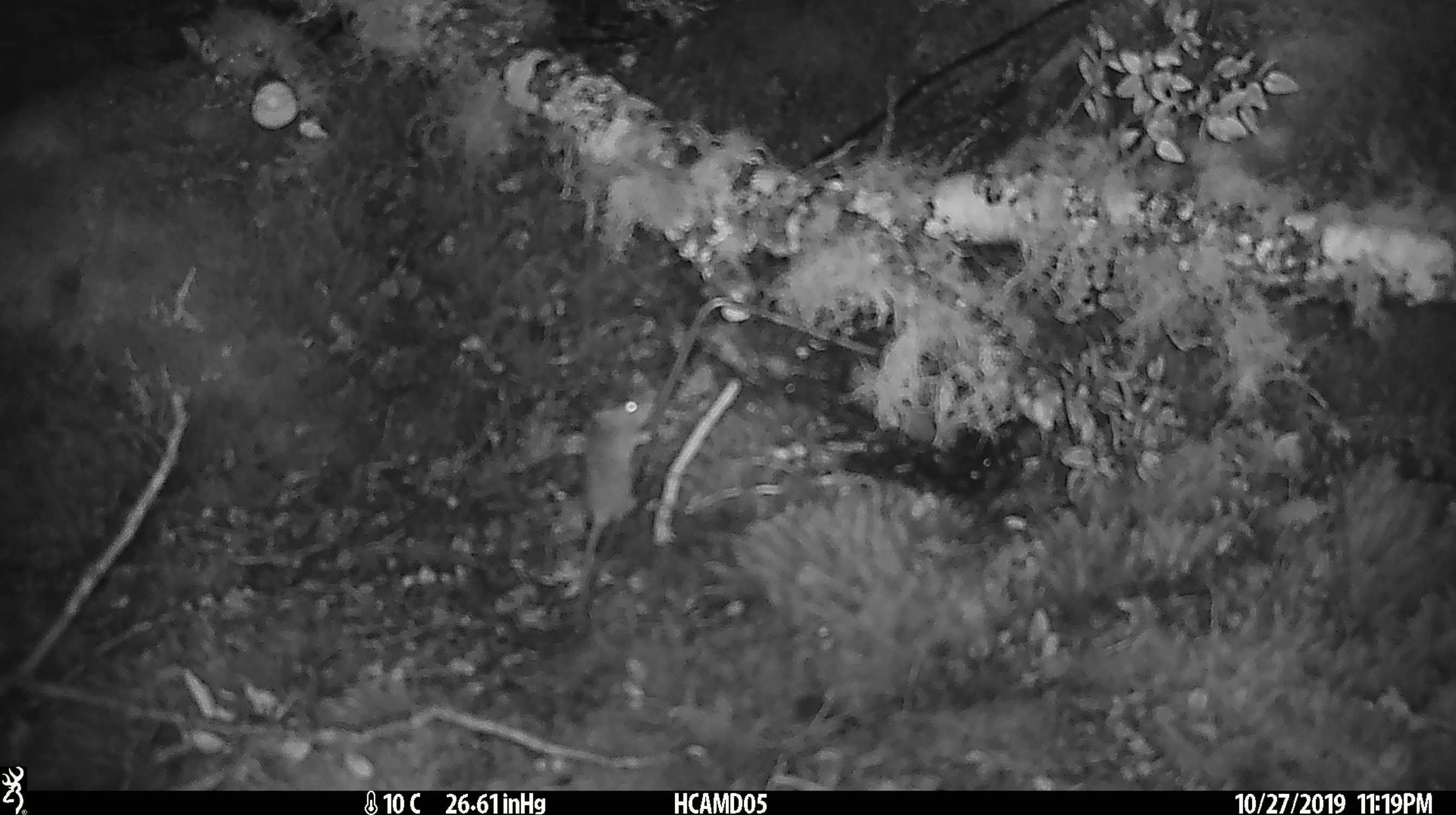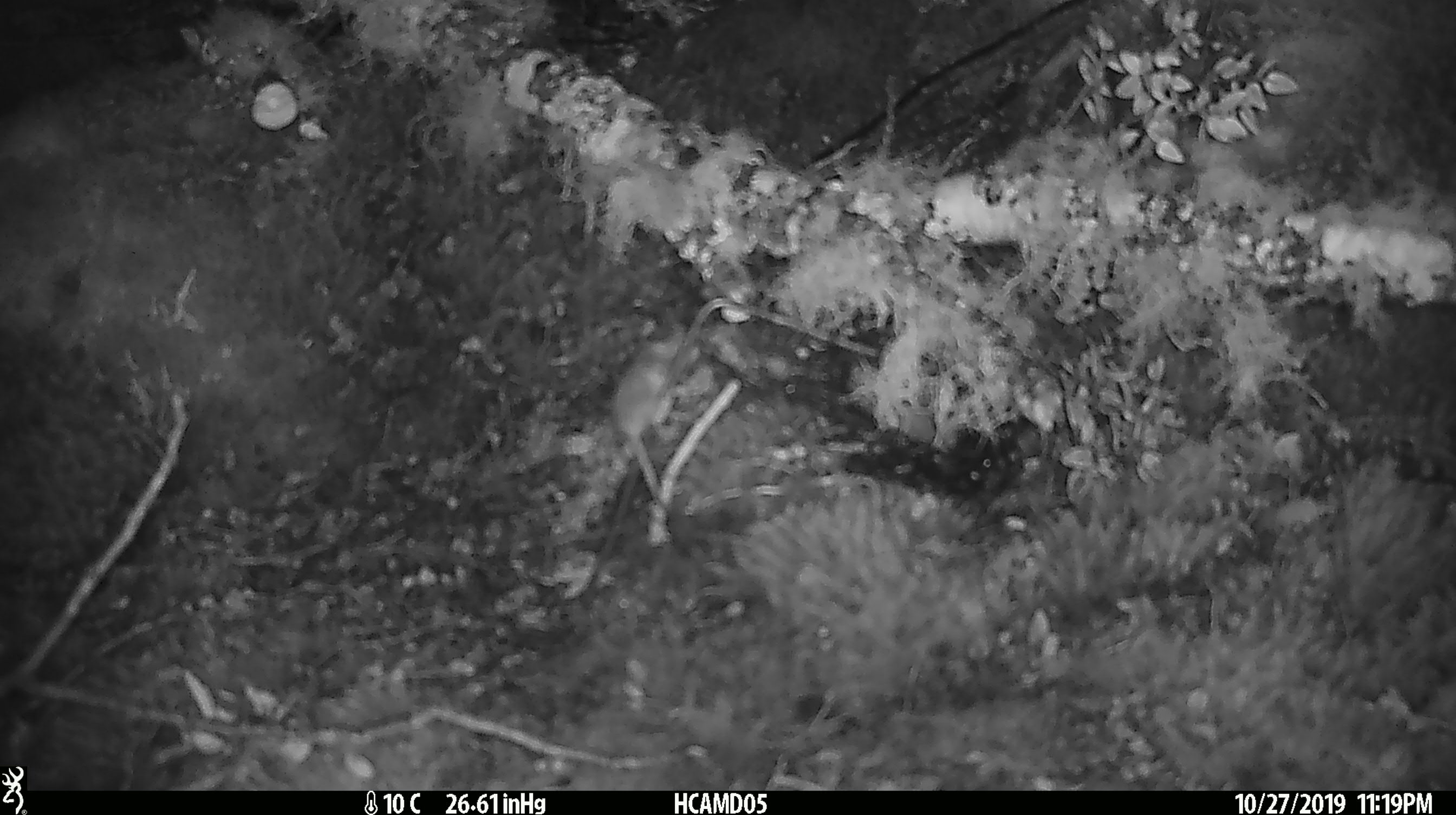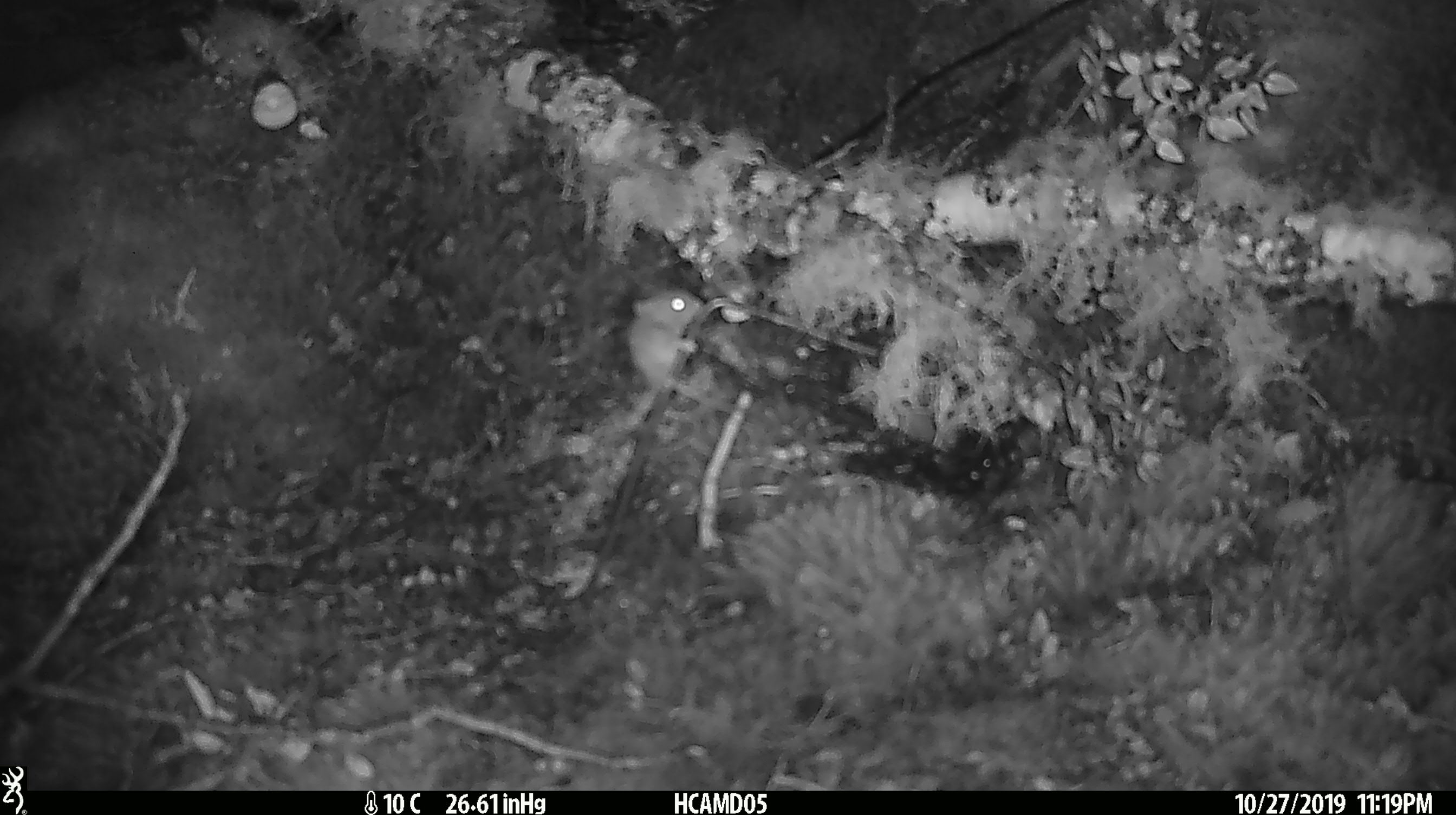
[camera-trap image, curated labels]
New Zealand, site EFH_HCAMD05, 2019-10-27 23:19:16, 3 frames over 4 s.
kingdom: Animalia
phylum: Chordata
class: Mammalia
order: Rodentia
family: Muridae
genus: Mus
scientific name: Mus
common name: mouse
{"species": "mouse (Mus)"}